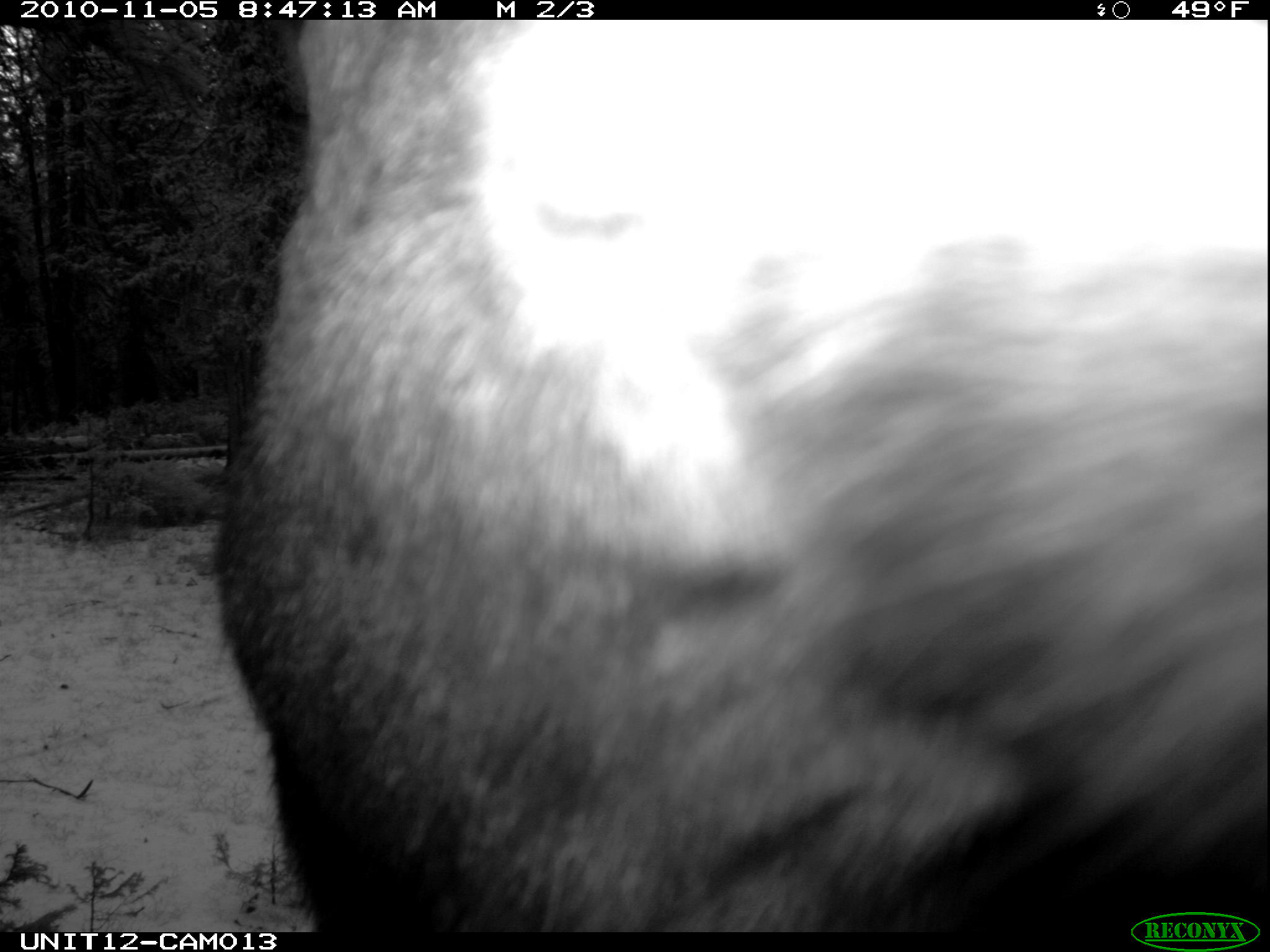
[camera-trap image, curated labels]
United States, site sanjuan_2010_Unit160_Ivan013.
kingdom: Animalia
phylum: Chordata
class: Mammalia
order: Artiodactyla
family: Cervidae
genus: Alces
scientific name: Alces alces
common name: moose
Alces alces (moose).